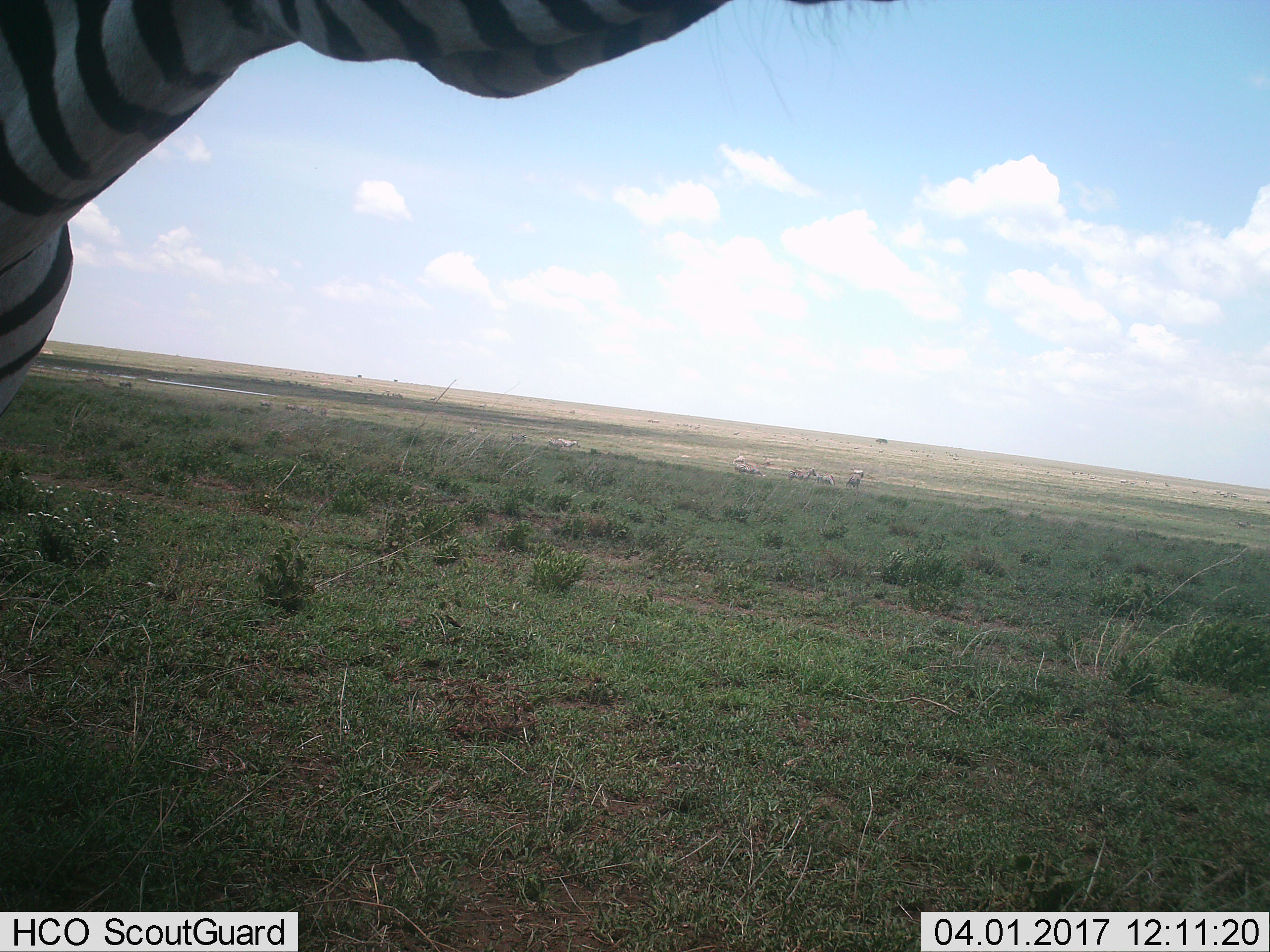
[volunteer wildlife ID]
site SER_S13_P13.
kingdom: Animalia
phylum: Chordata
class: Mammalia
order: Perissodactyla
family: Equidae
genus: Equus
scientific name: Equus quagga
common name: plains zebra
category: zebraplains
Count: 8.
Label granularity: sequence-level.